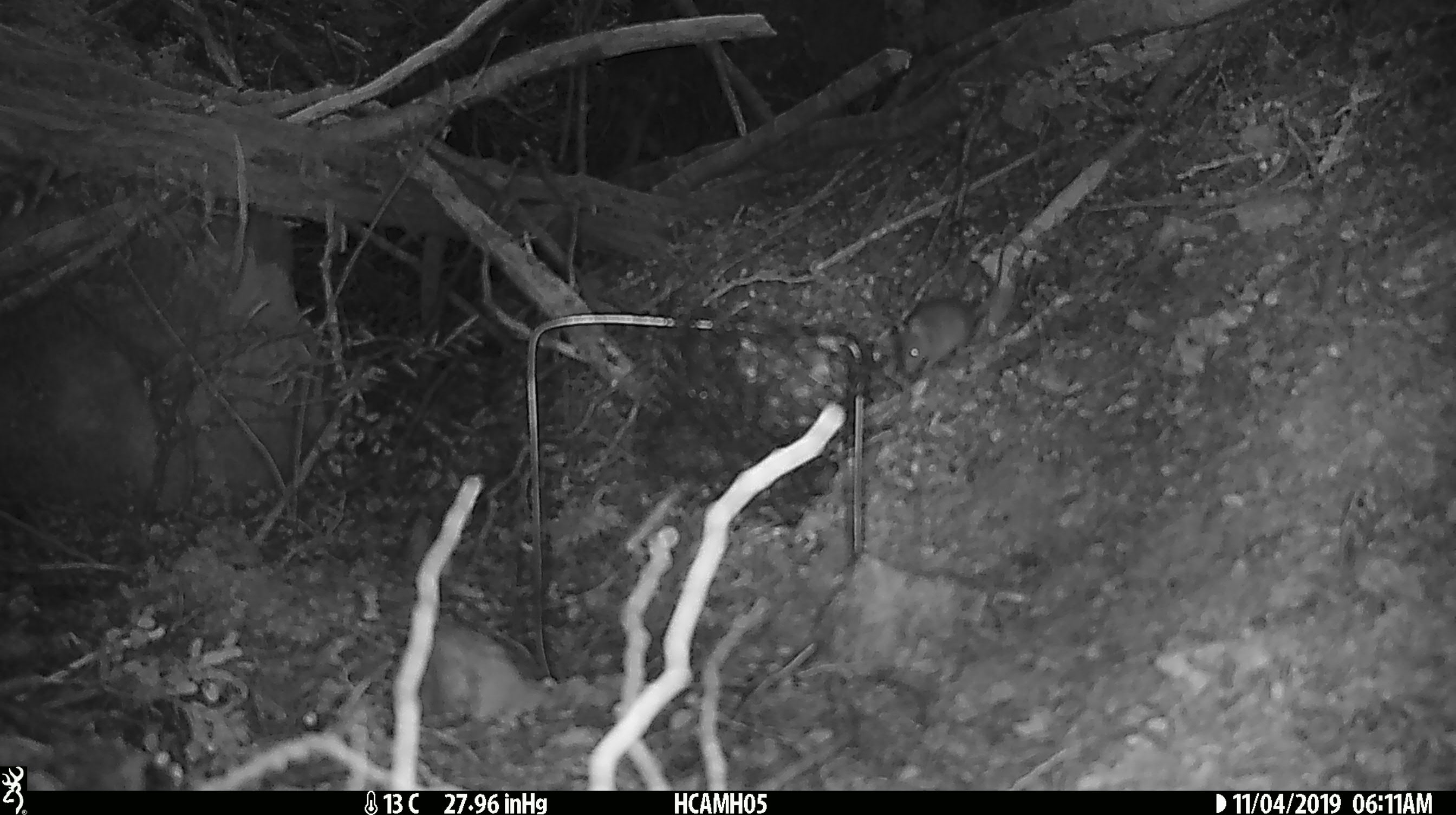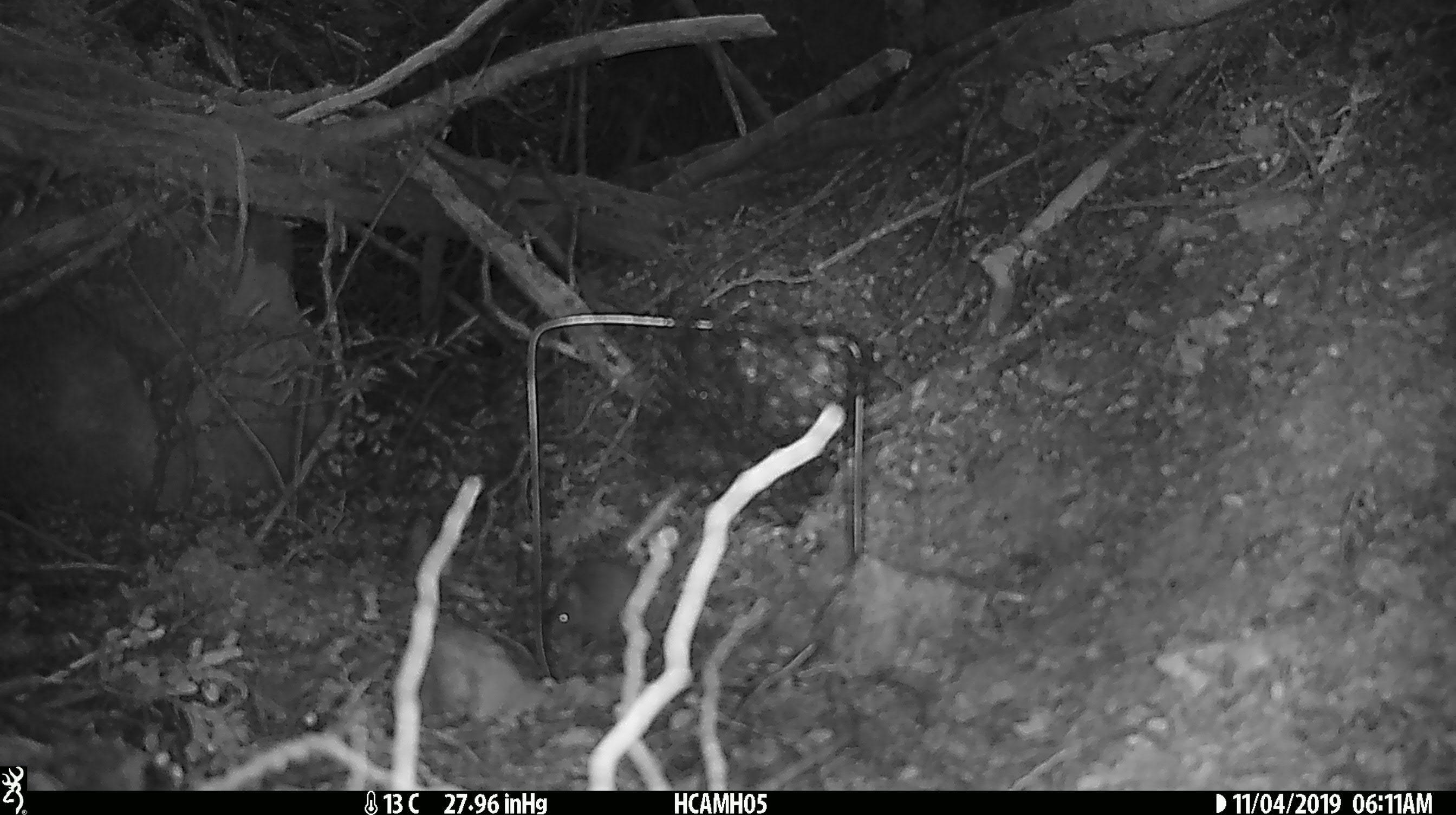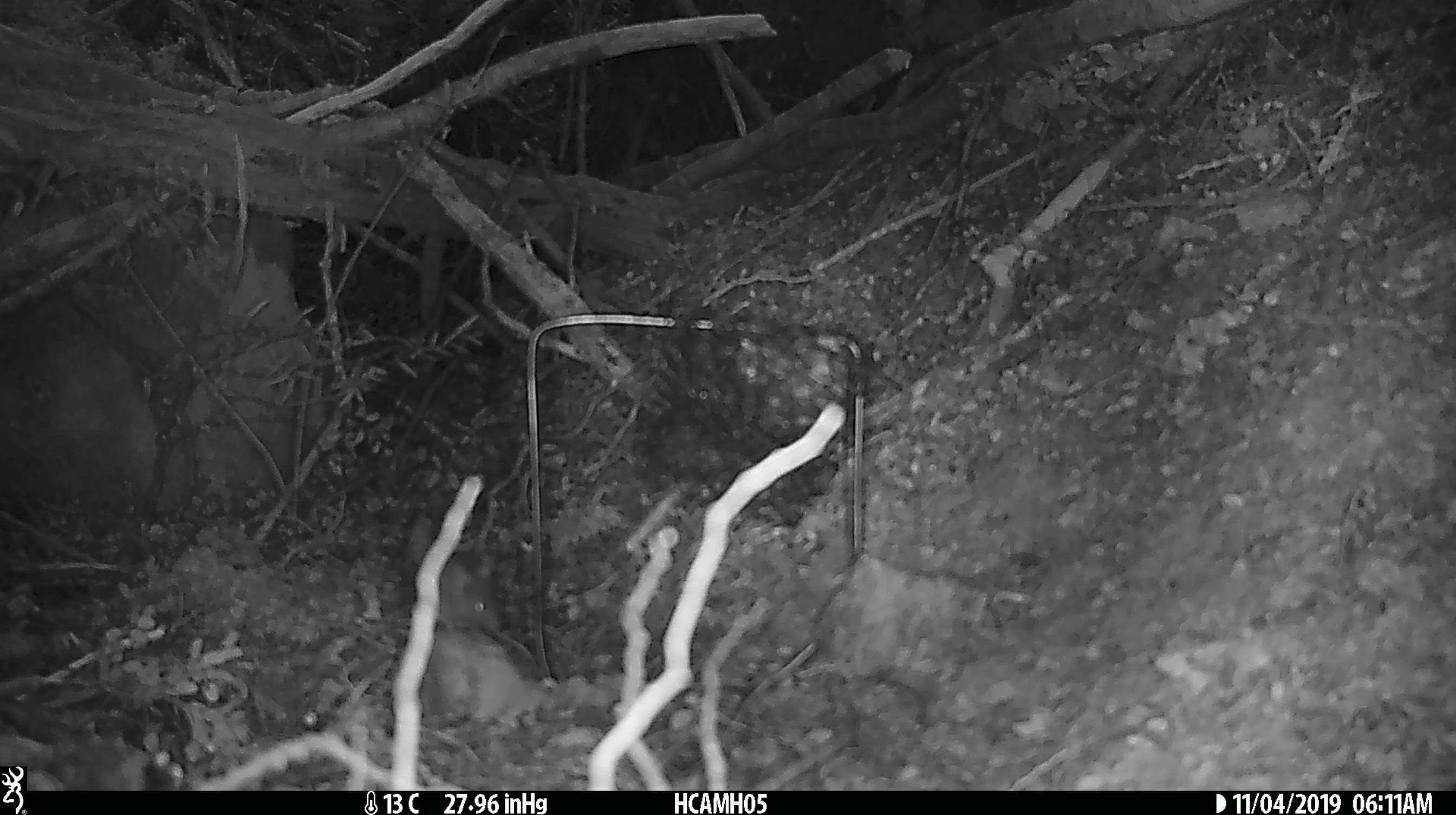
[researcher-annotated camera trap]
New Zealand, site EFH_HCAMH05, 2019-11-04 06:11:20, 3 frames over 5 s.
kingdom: Animalia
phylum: Chordata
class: Mammalia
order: Rodentia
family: Muridae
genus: Mus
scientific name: Mus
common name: mouse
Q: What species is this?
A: Mouse (Mus).